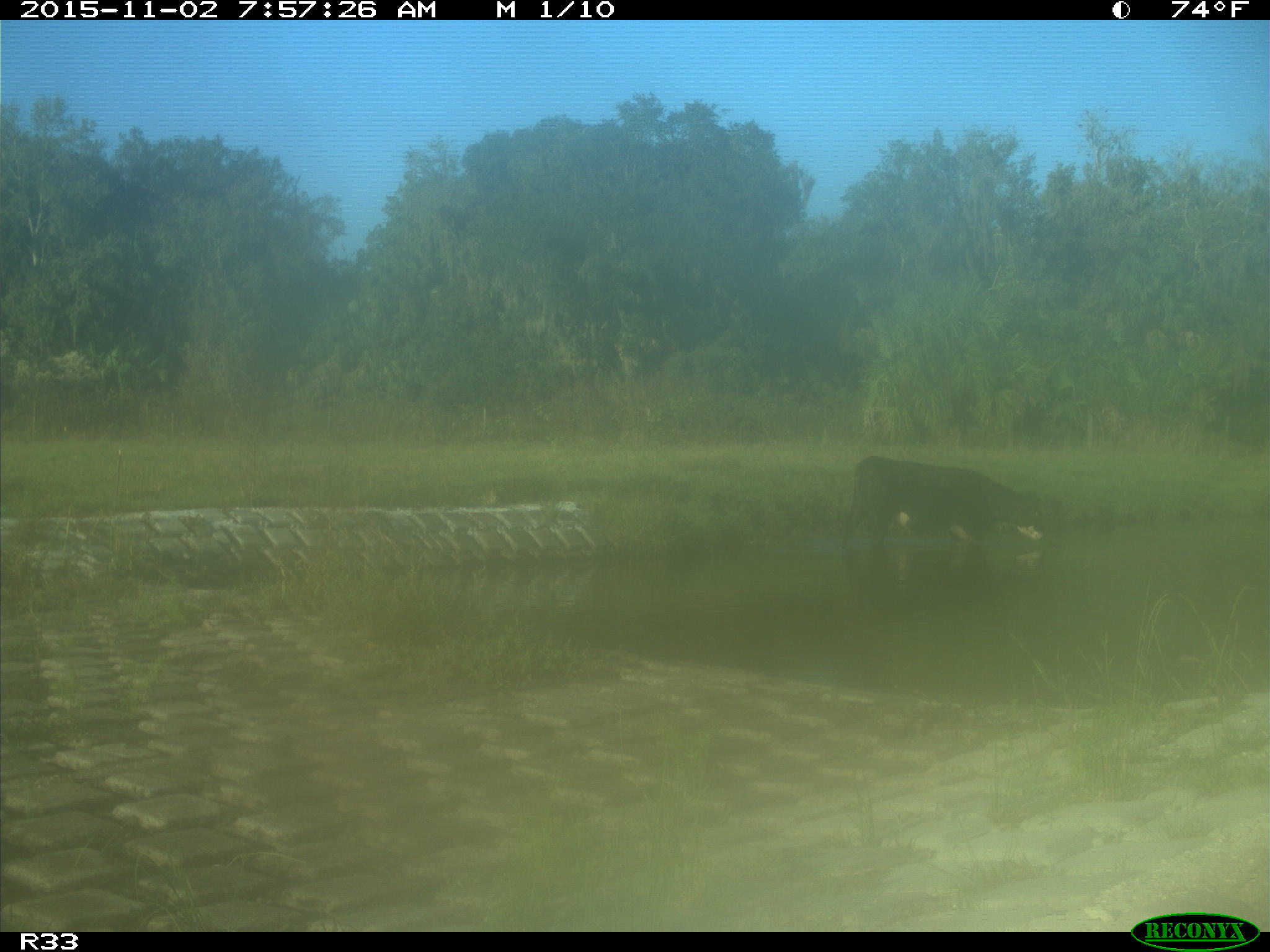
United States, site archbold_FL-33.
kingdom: Animalia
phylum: Chordata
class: Mammalia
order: Artiodactyla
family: Bovidae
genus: Bos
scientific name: Bos taurus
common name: domestic cow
Bos taurus (domestic cow).